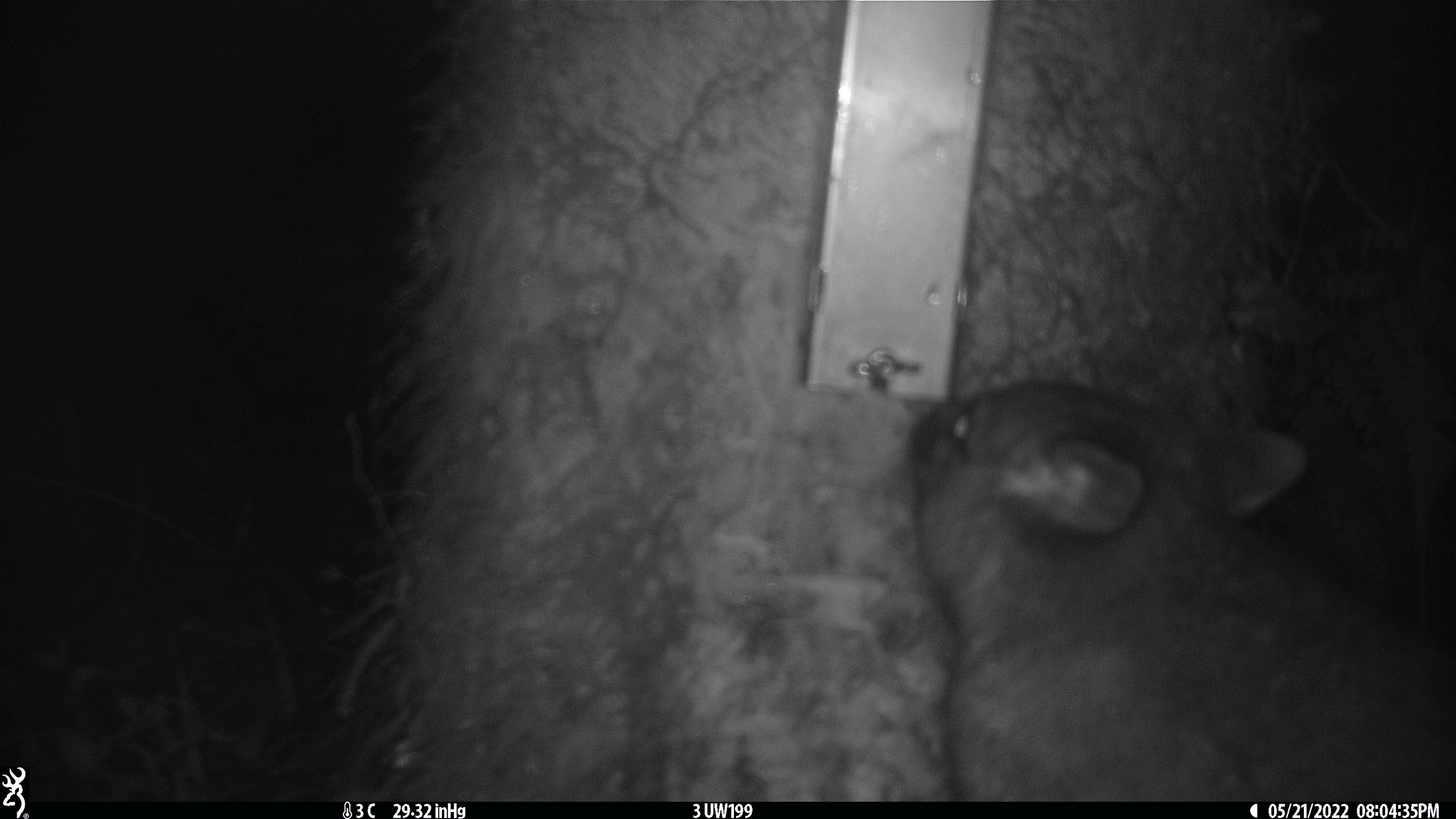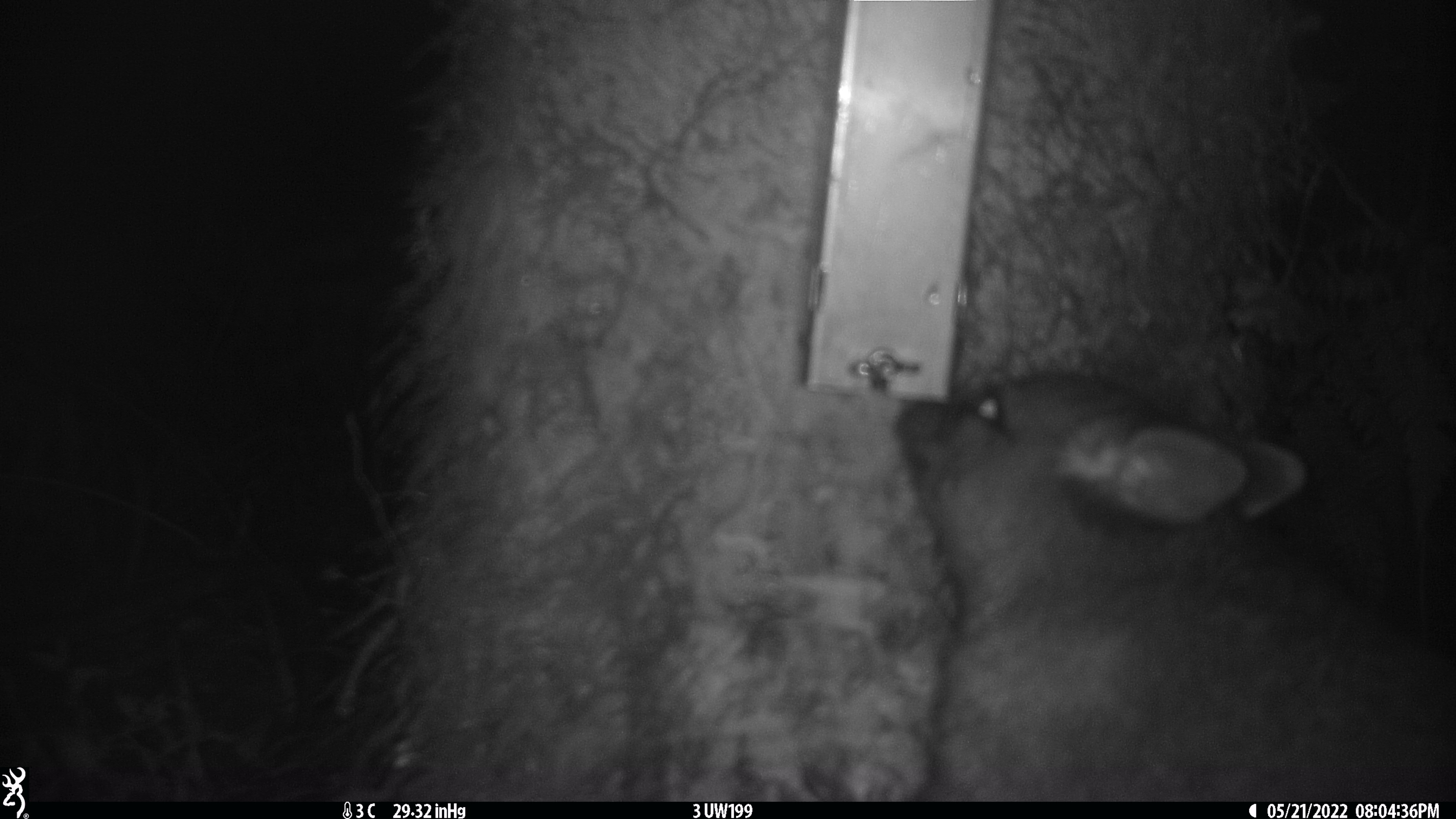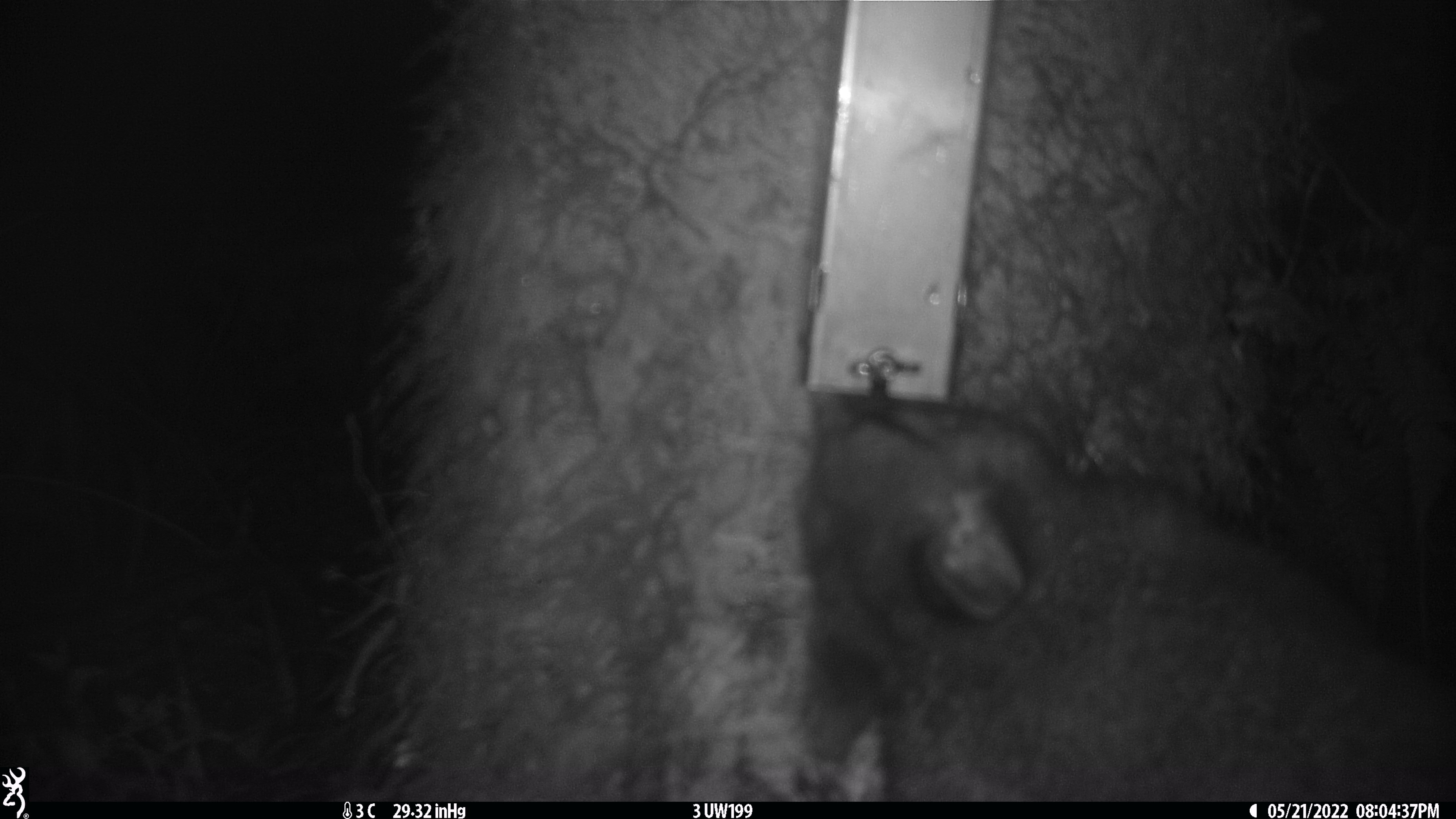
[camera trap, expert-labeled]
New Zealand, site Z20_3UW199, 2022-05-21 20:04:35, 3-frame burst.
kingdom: Animalia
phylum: Chordata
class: Mammalia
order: Diprotodontia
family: Phalangeridae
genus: Trichosurus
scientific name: Trichosurus vulpecula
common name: common brushtail possum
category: possum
Possum (common brushtail possum) (Trichosurus vulpecula).